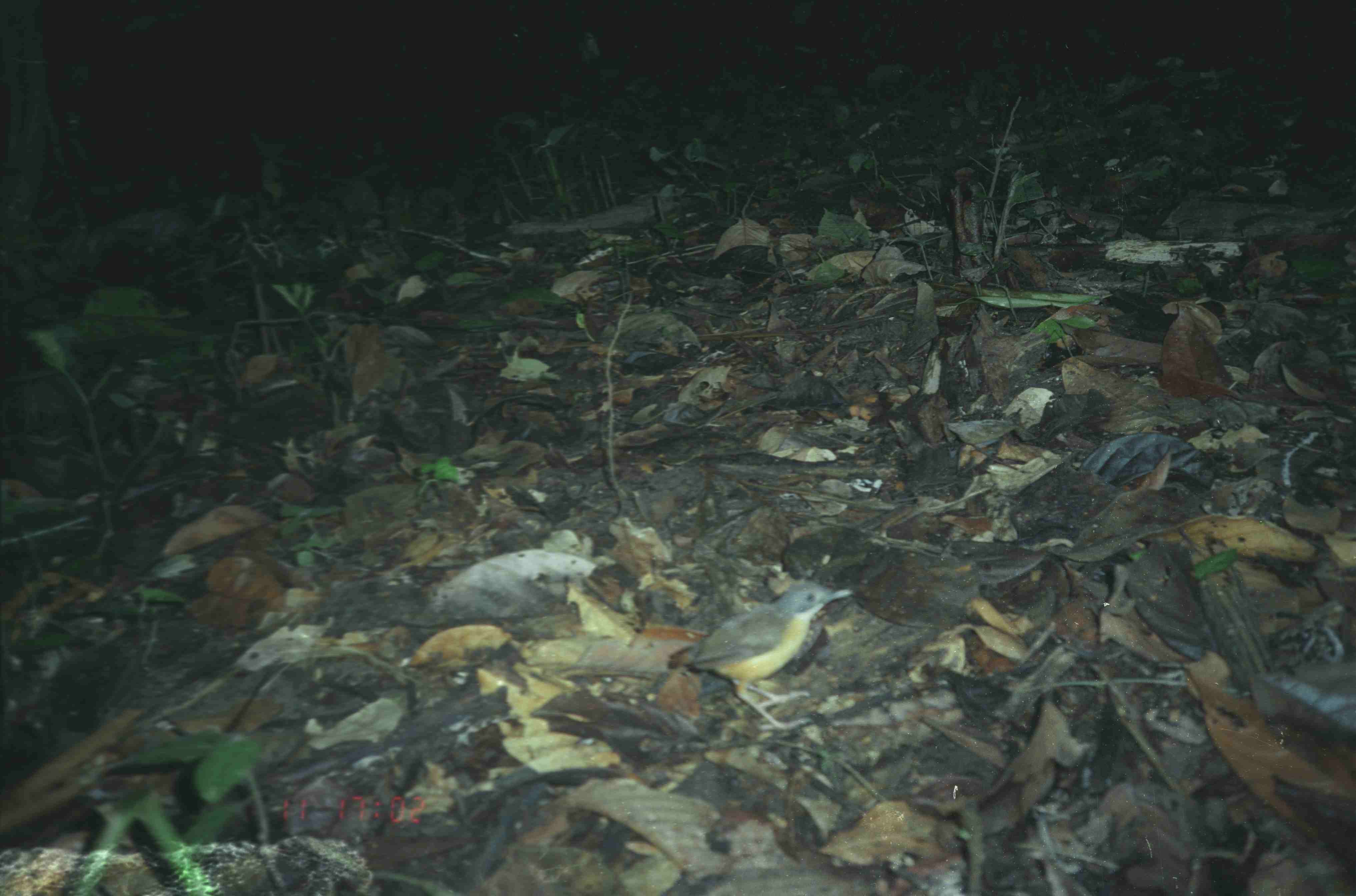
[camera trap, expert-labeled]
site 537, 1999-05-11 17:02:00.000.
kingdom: Animalia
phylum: Chordata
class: Aves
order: Passeriformes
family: Pittidae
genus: Hydrornis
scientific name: Hydrornis guajanus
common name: banded pitta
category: pitta guajana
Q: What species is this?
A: Pitta guajana (banded pitta) (Hydrornis guajanus).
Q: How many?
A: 1.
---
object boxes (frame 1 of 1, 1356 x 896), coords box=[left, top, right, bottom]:
pitta guajana: box=[667, 581, 852, 731]